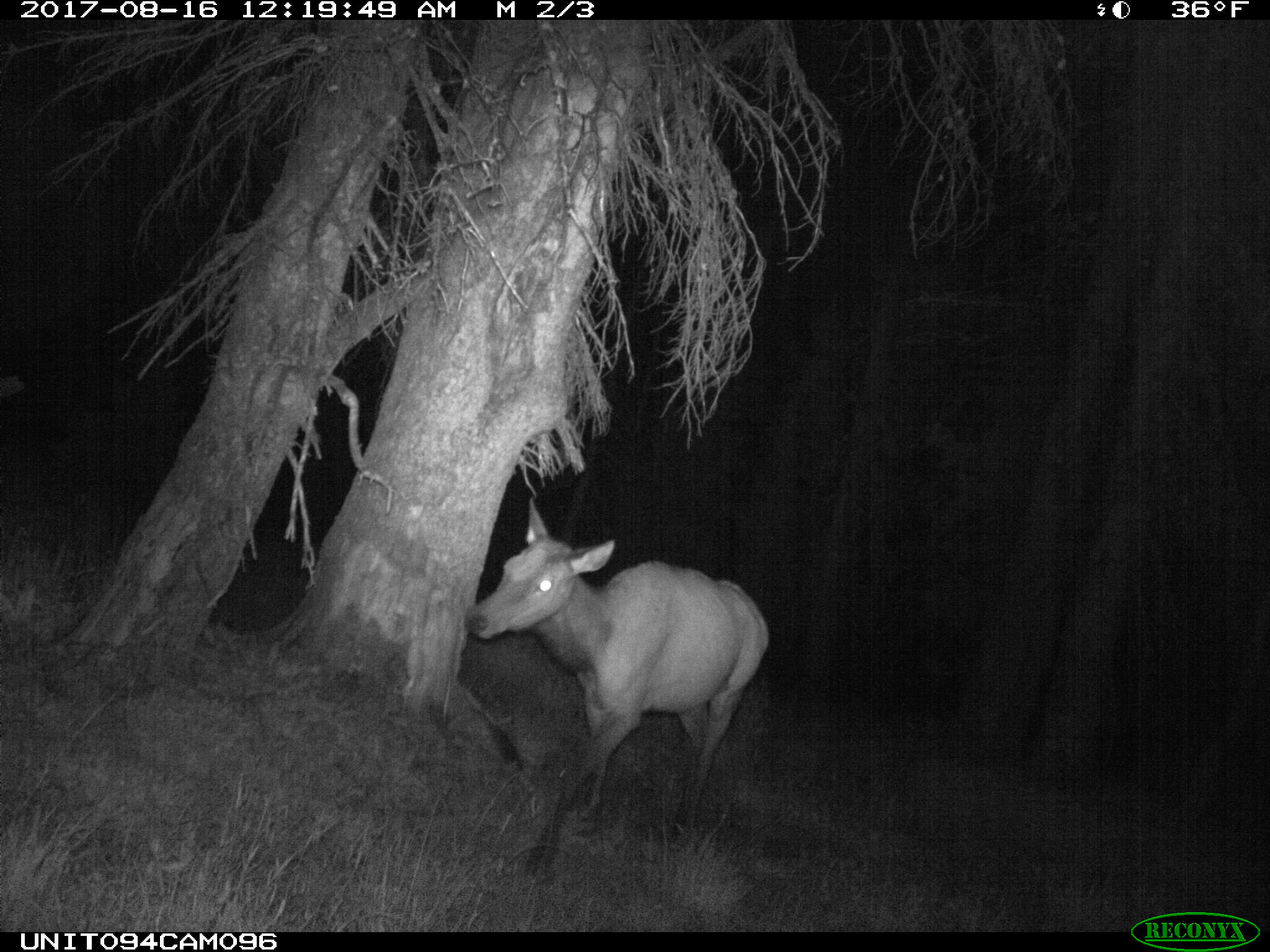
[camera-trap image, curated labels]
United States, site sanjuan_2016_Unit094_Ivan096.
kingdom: Animalia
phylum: Chordata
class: Mammalia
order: Artiodactyla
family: Cervidae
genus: Cervus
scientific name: Cervus elaphus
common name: red deer